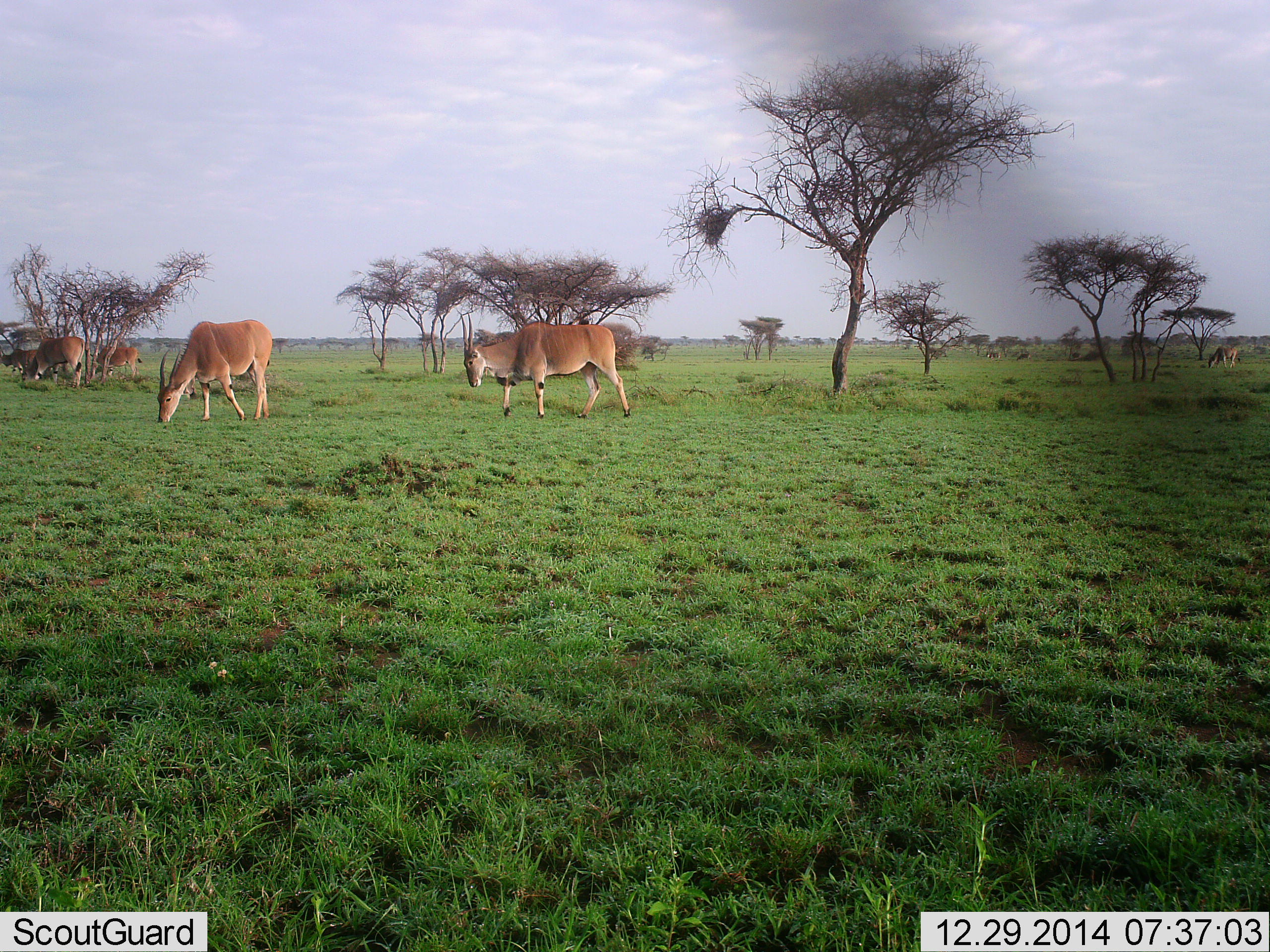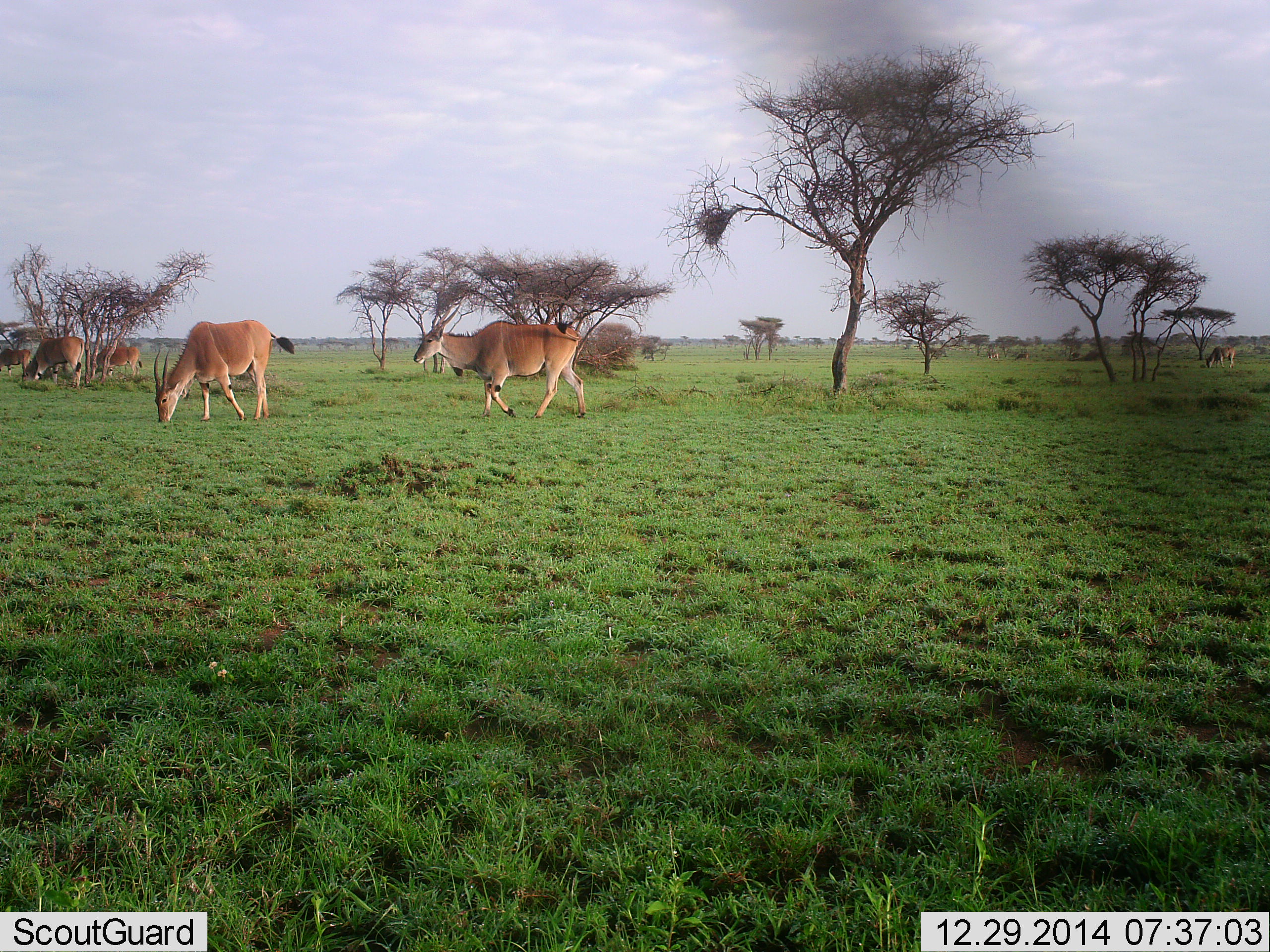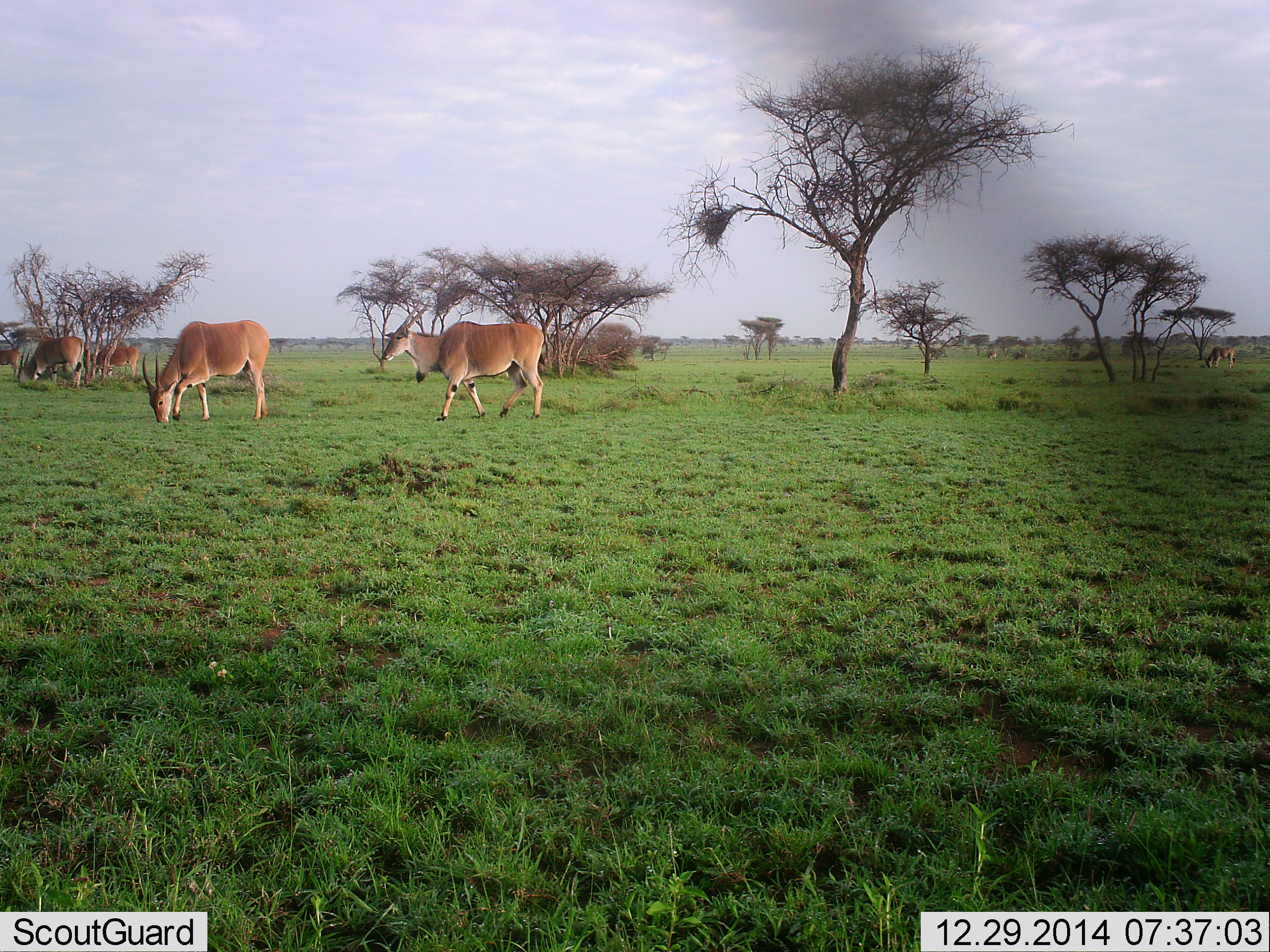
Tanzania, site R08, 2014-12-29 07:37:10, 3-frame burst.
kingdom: Animalia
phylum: Chordata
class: Mammalia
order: Artiodactyla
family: Bovidae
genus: Tragelaphus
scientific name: Tragelaphus oryx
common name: eland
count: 6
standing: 30%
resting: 0%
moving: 60%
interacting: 0%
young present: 0%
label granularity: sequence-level